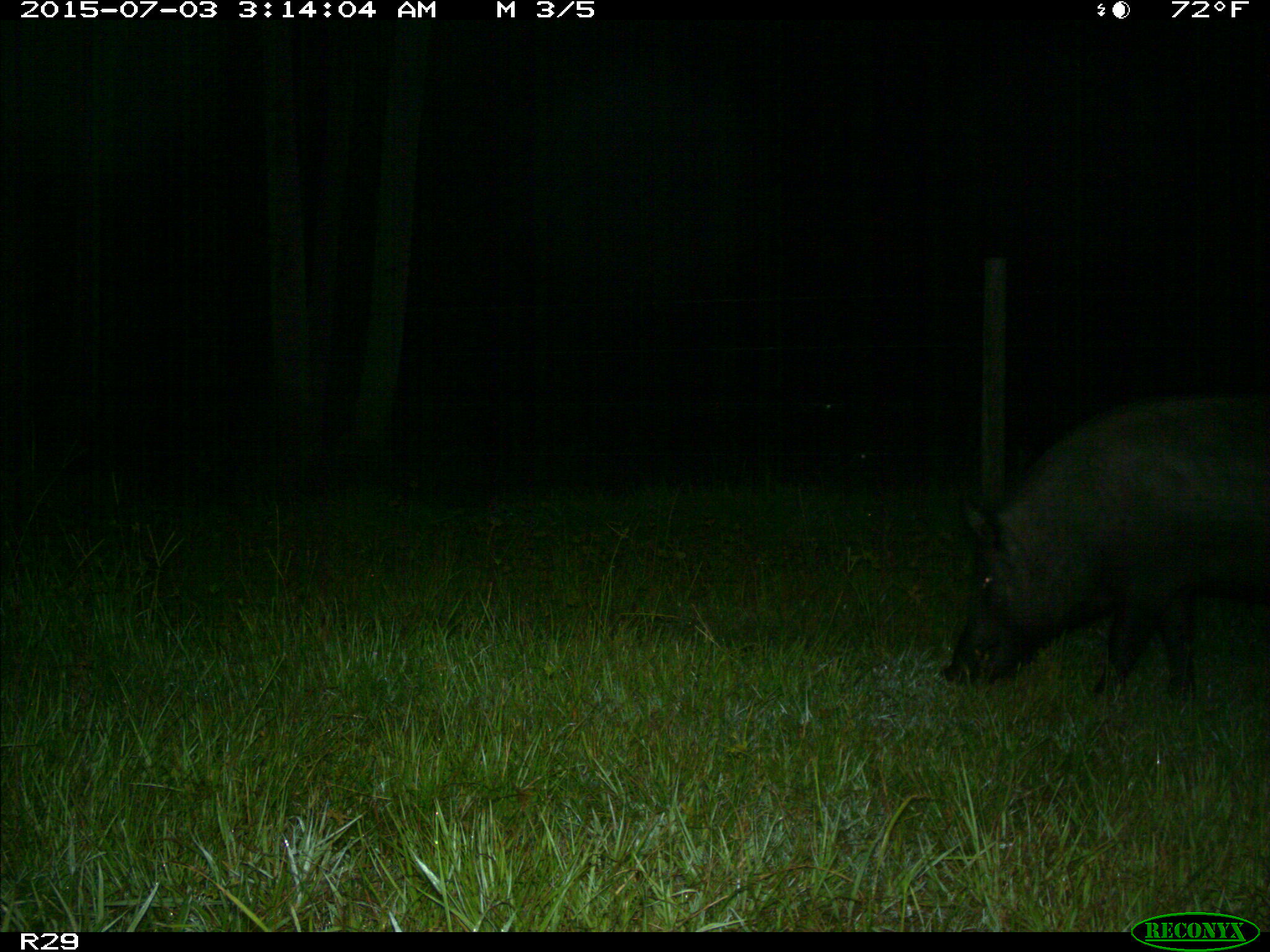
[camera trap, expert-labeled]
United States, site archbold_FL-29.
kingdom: Animalia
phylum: Chordata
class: Mammalia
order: Artiodactyla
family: Suidae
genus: Sus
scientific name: Sus scrofa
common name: wild boar